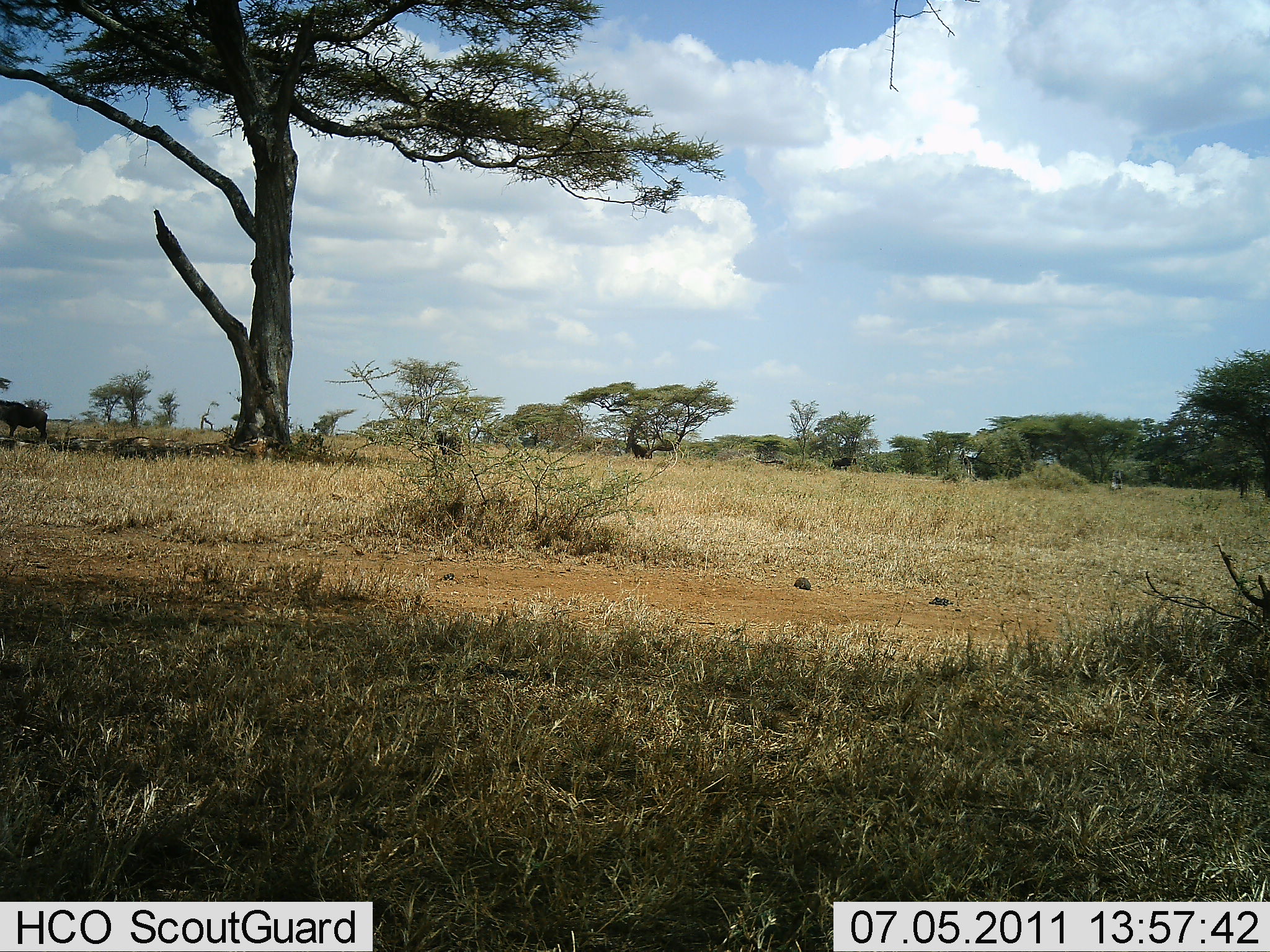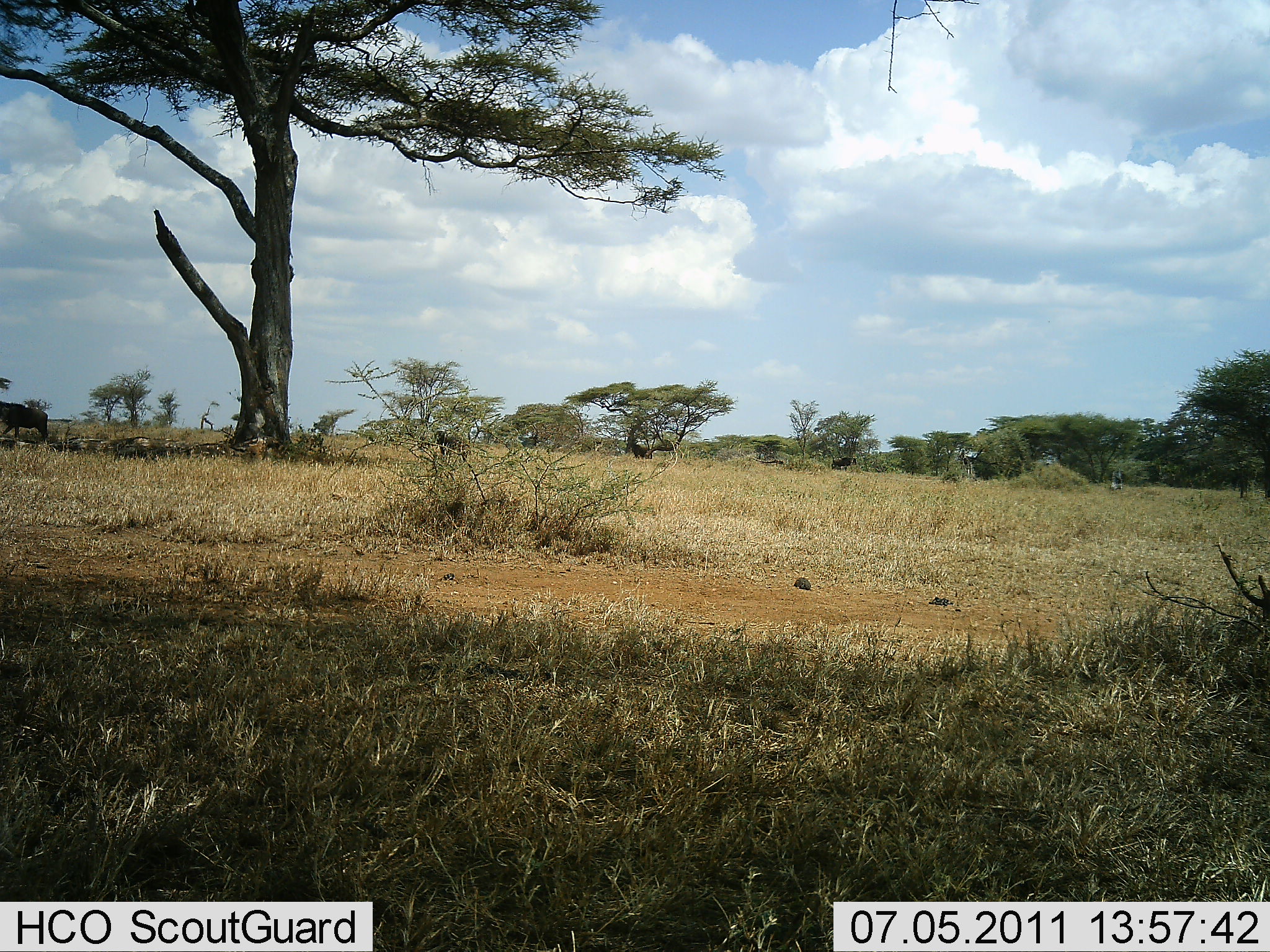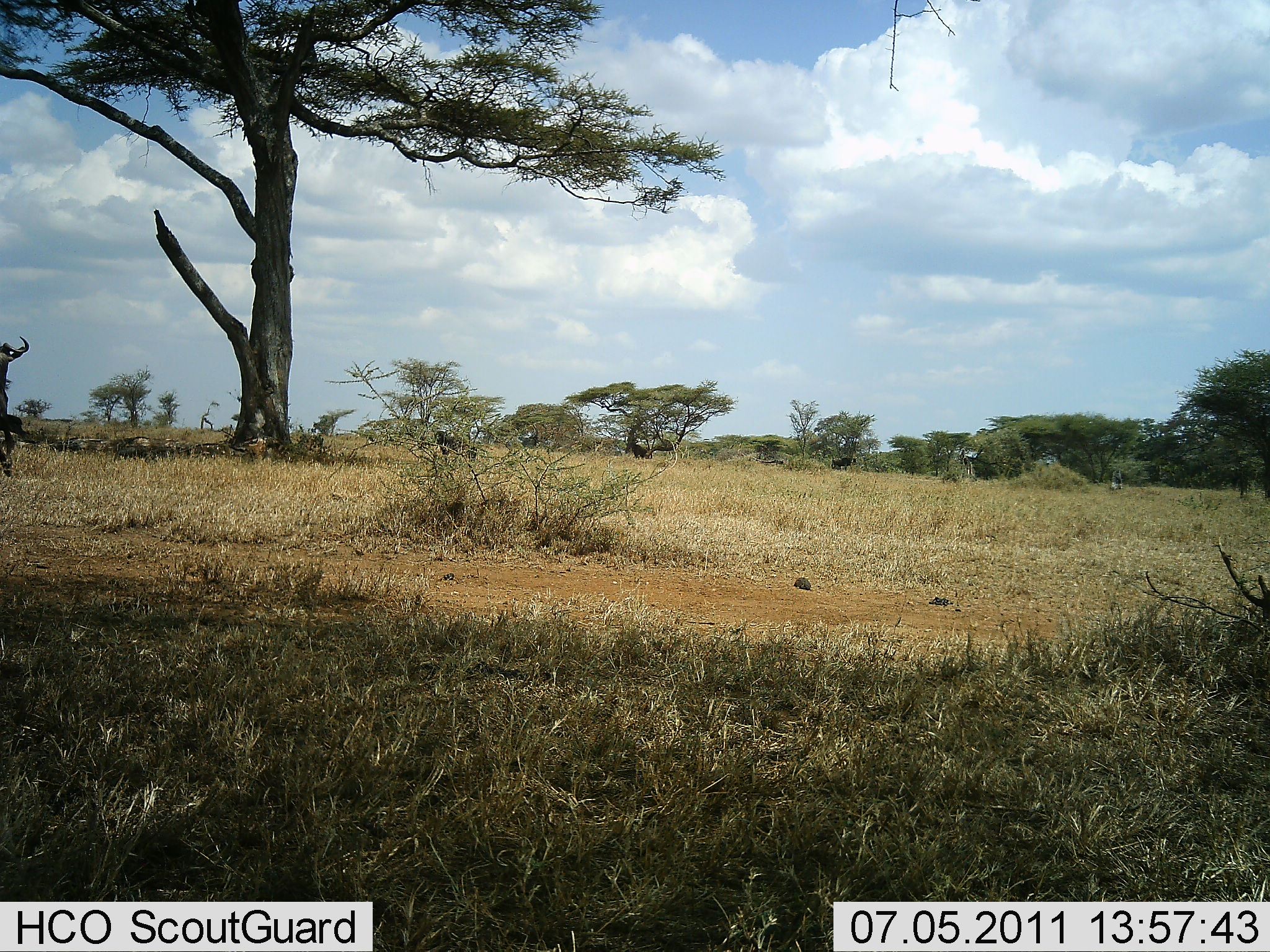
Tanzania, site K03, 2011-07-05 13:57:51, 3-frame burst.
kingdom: Animalia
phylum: Chordata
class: Mammalia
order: Artiodactyla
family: Bovidae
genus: Connochaetes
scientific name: Connochaetes taurinus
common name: blue wildebeest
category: wildebeest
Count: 3.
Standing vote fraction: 27%.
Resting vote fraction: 9%.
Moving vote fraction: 36%.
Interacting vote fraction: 0%.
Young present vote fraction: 0%.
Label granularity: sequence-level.